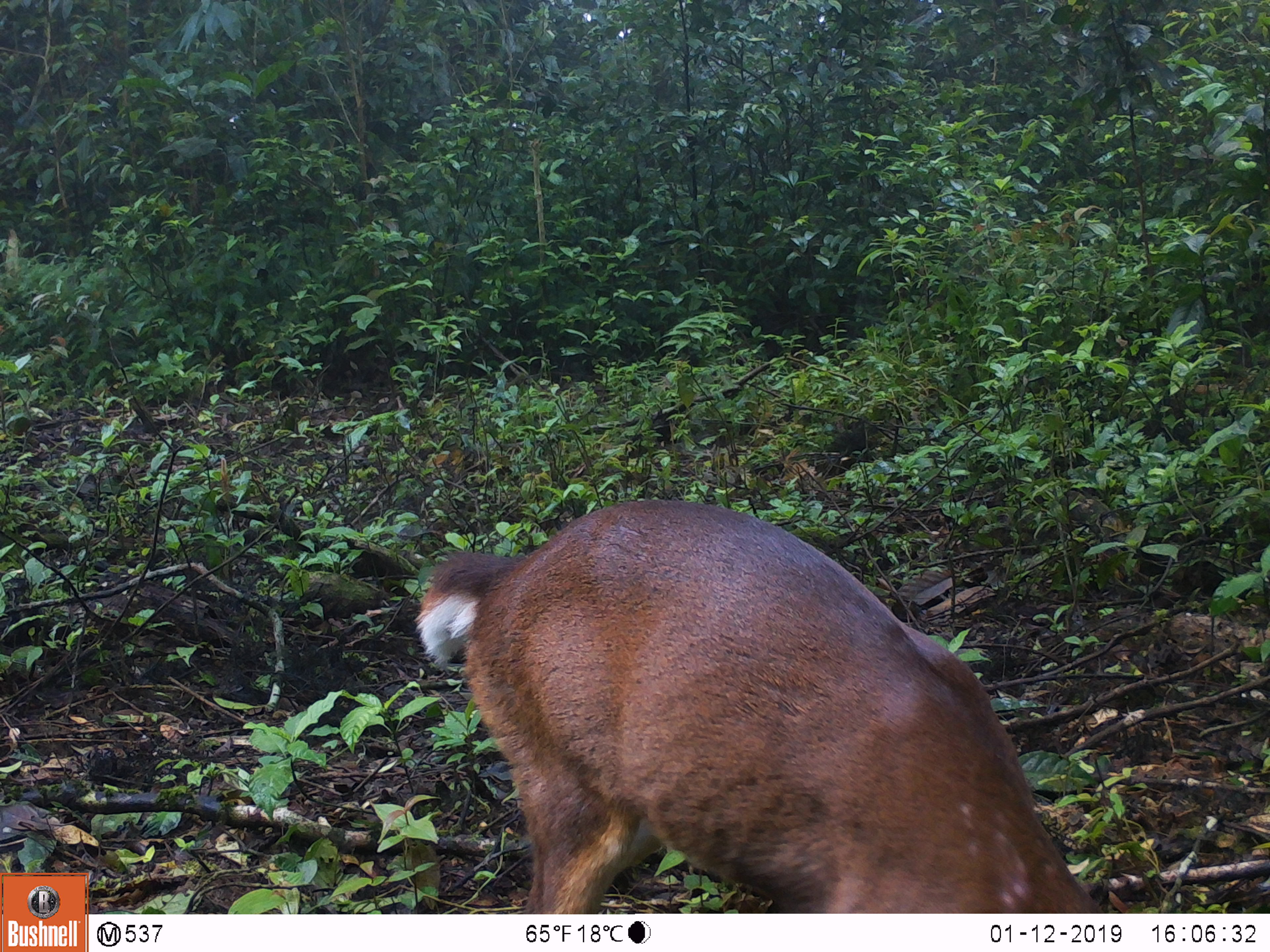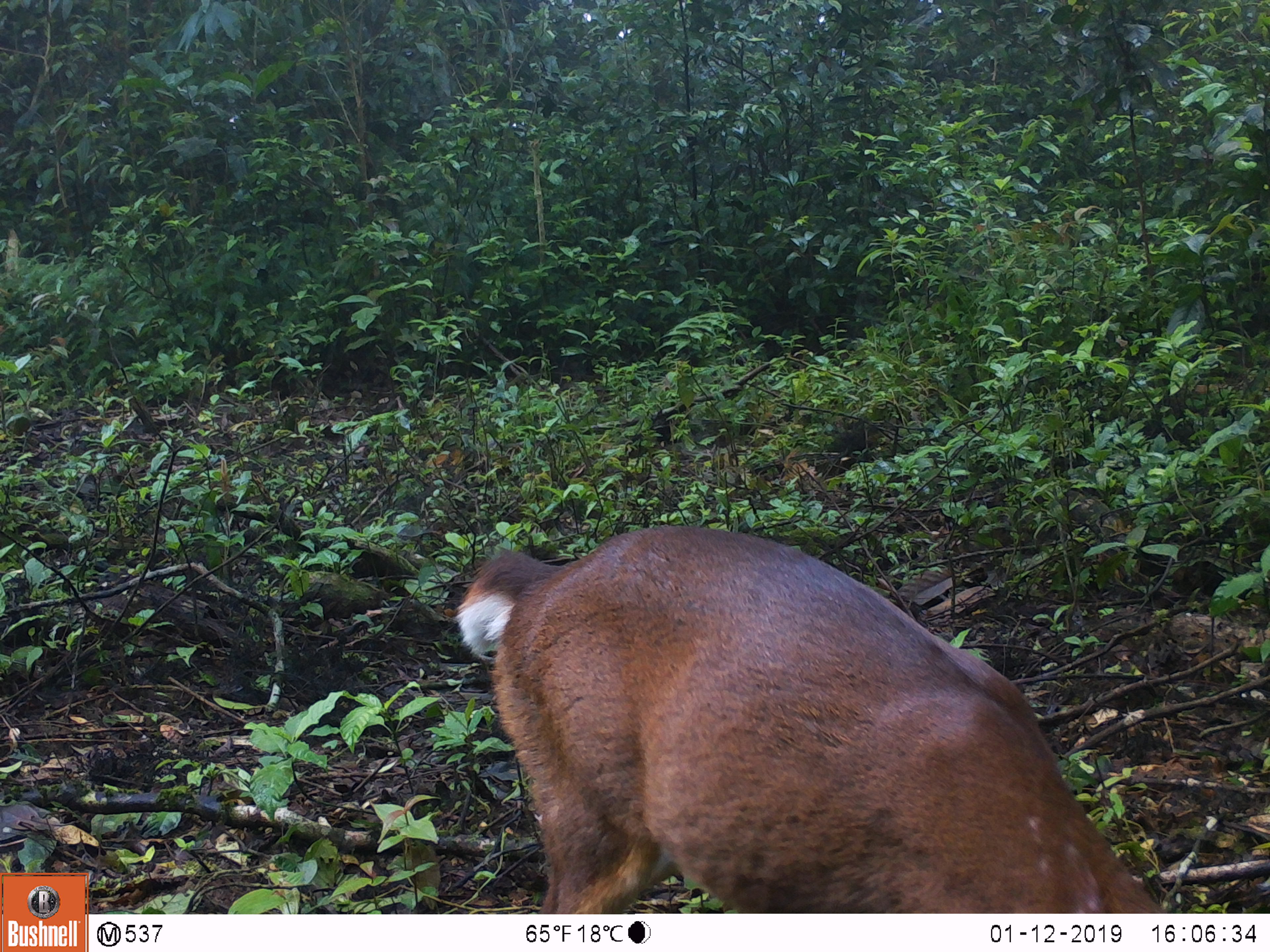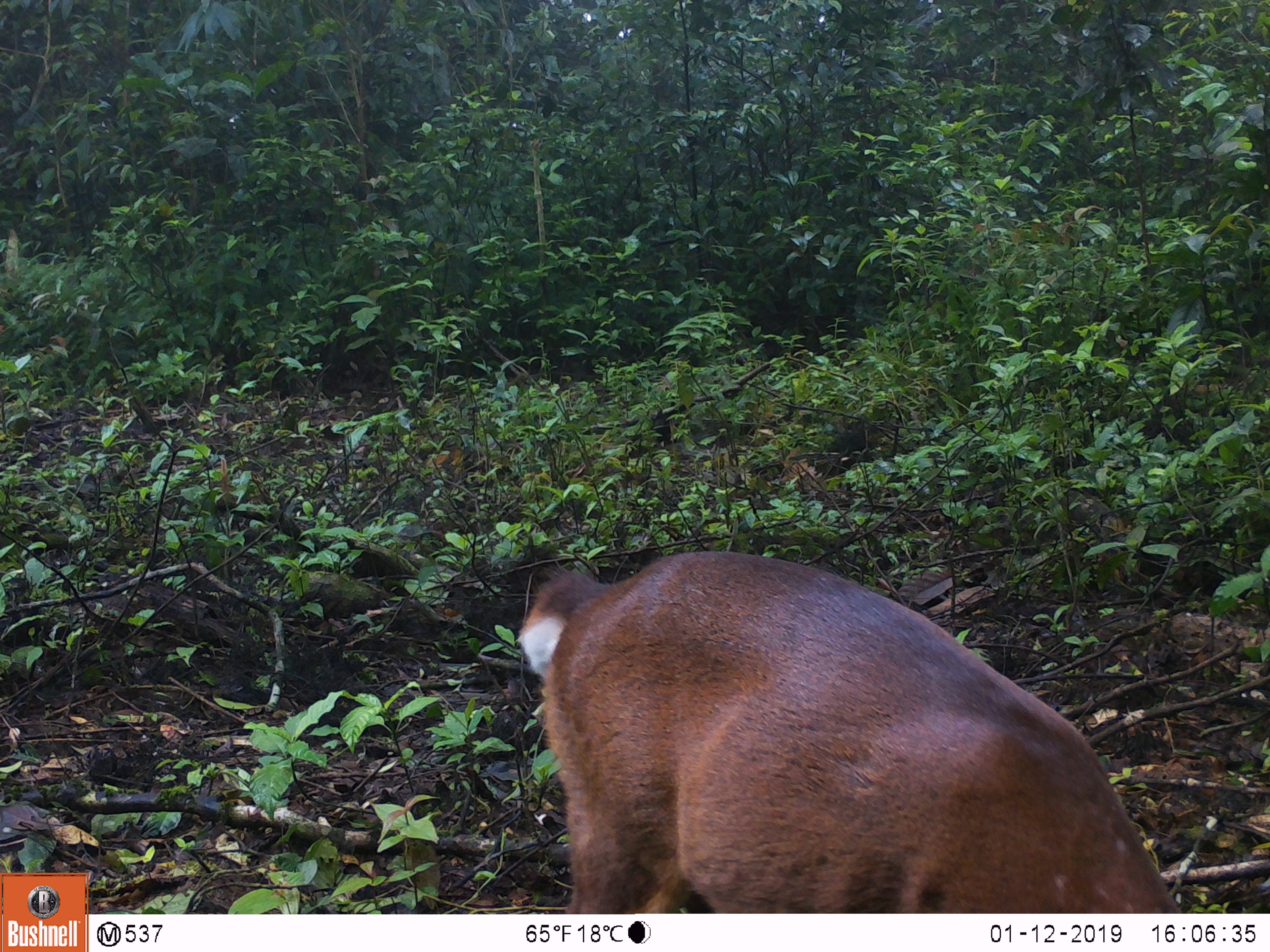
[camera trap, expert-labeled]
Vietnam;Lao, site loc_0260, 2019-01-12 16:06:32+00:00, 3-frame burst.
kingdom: Animalia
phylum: Chordata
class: Mammalia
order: Artiodactyla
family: Cervidae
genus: Muntiacus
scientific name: Muntiacus vuquangensis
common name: large-antlered muntjac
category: large antlered muntjac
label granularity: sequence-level